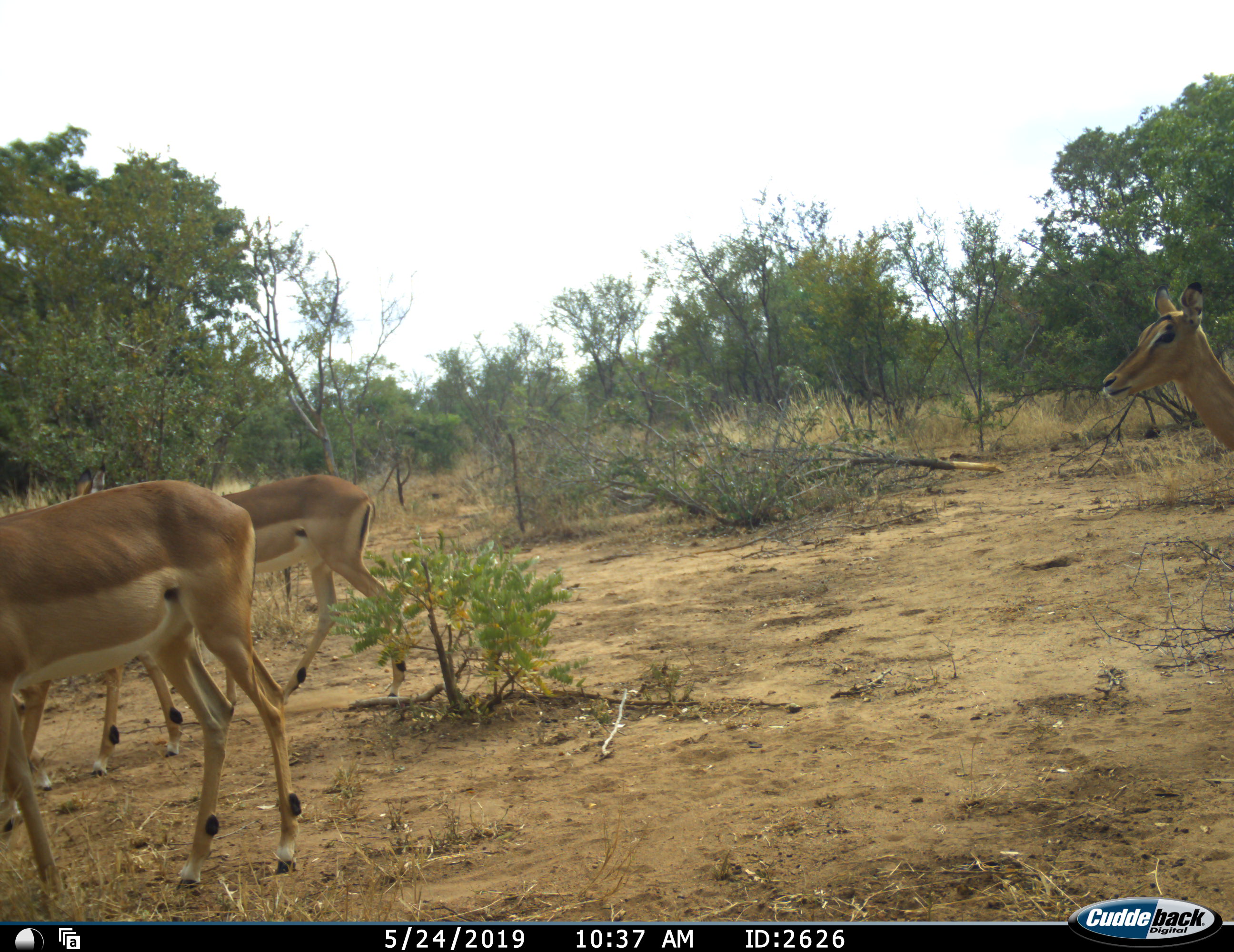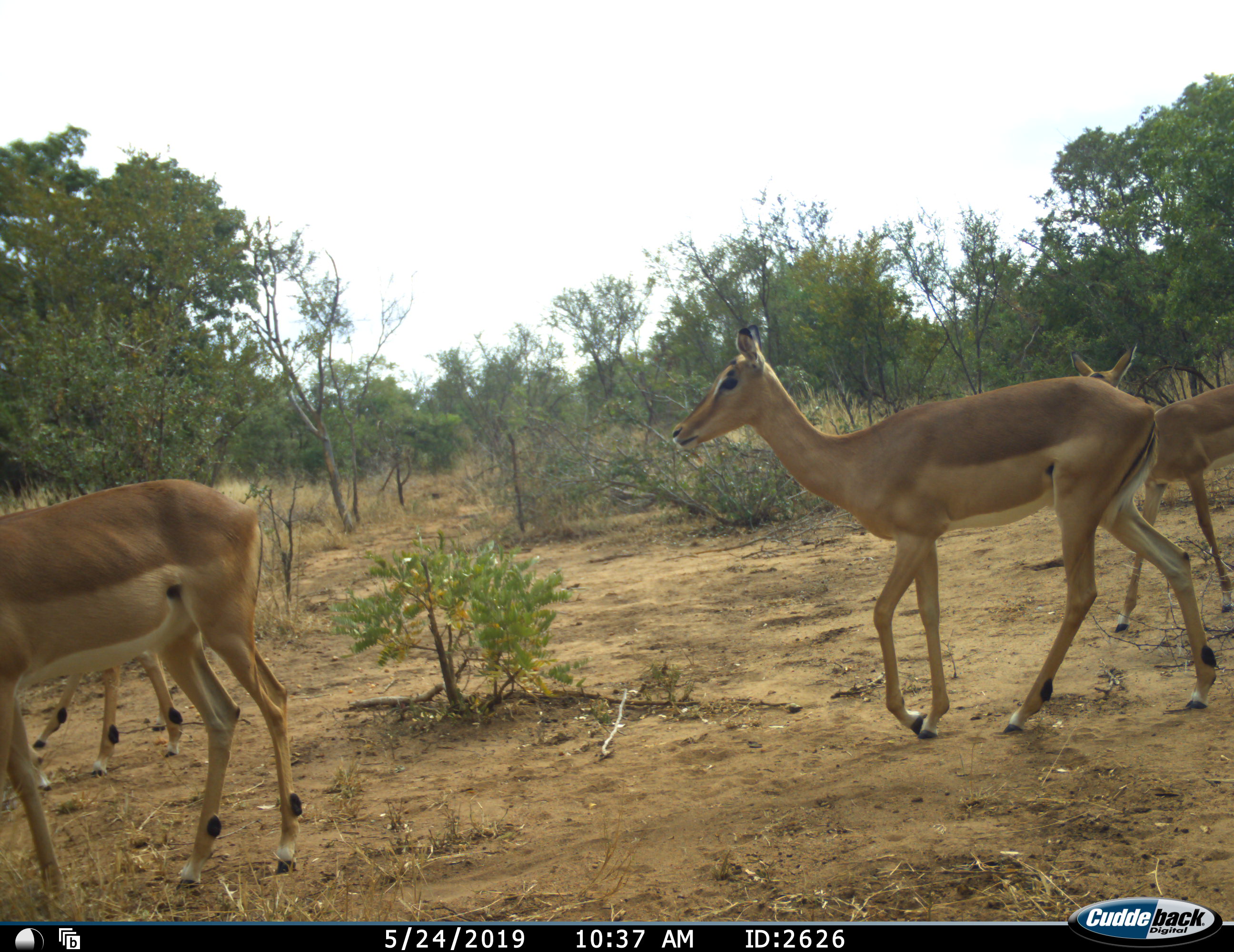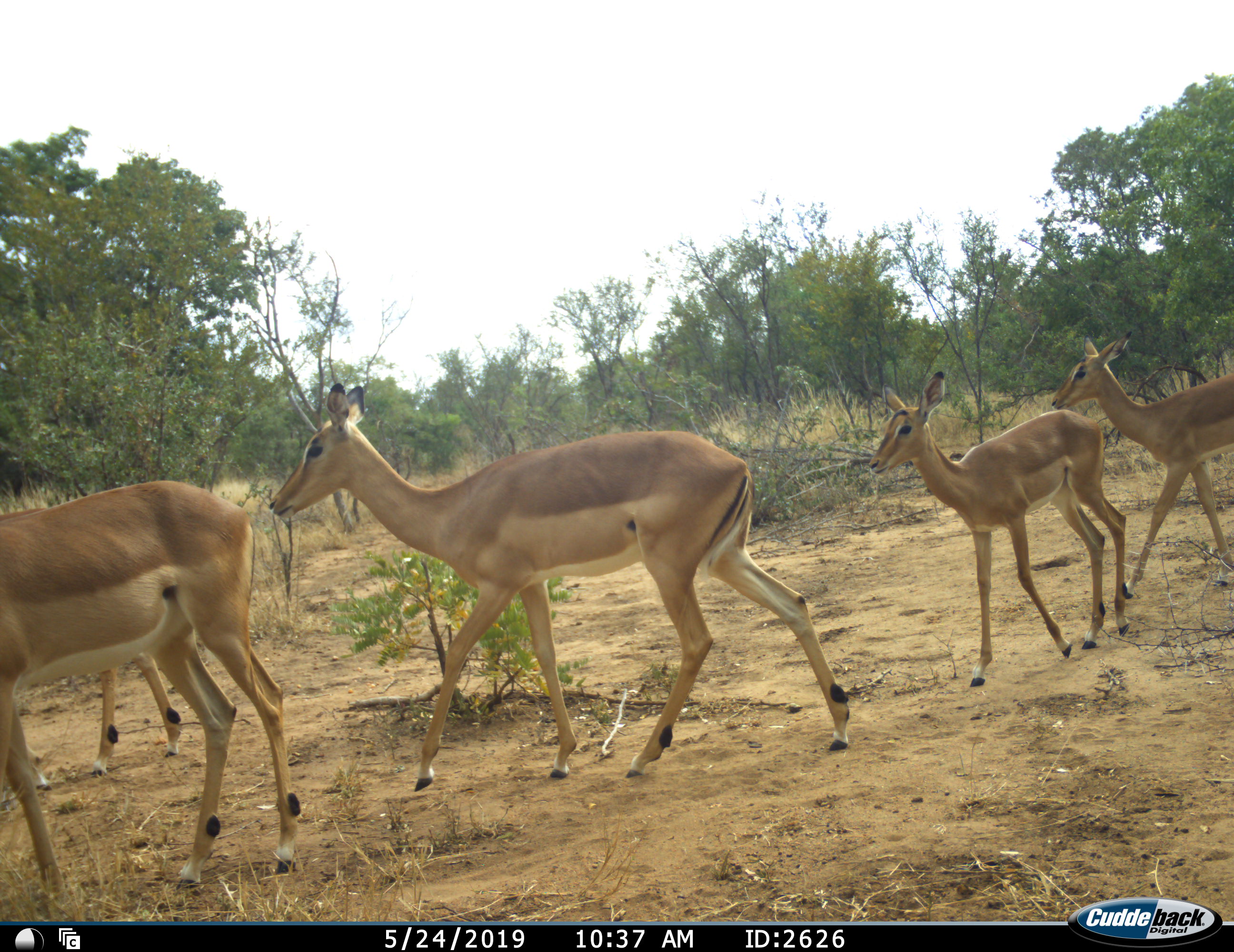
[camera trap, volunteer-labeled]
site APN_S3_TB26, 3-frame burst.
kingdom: Animalia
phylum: Chordata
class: Mammalia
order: Artiodactyla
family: Bovidae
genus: Aepyceros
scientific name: Aepyceros melampus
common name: impala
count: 5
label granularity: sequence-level